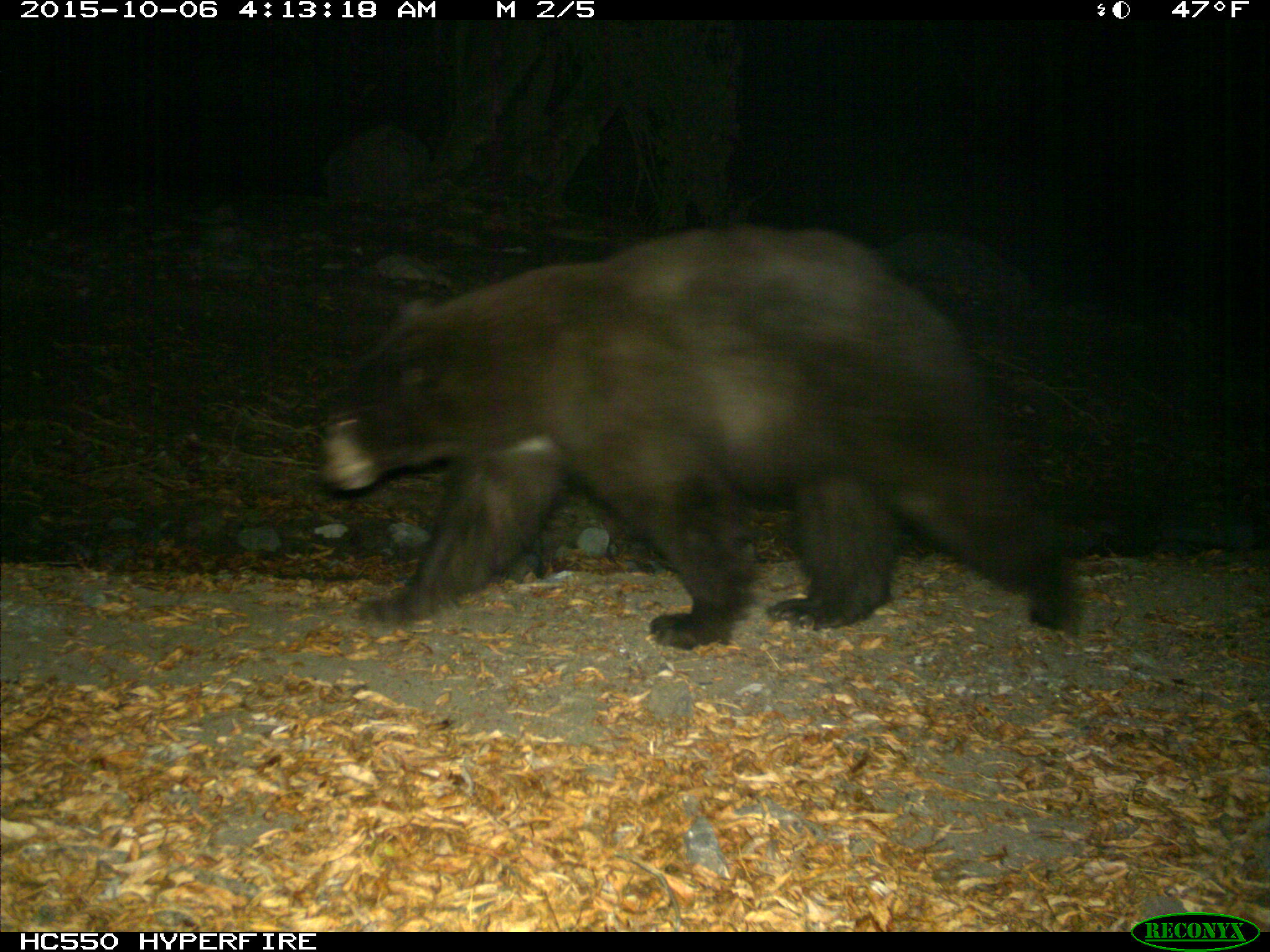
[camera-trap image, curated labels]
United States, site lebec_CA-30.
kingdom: Animalia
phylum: Chordata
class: Mammalia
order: Carnivora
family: Ursidae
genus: Ursus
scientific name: Ursus americanus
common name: american black bear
Ursus americanus (american black bear).